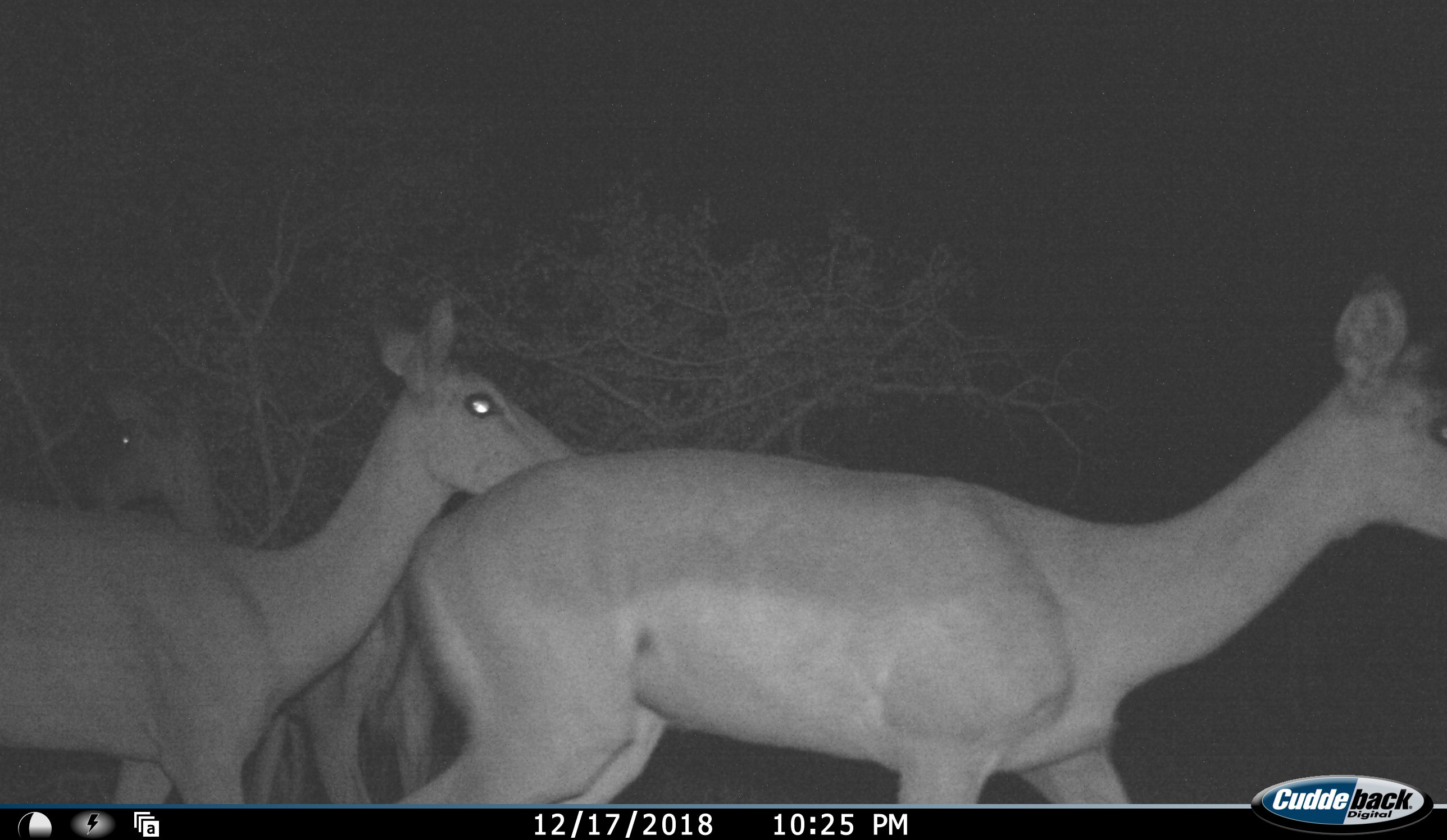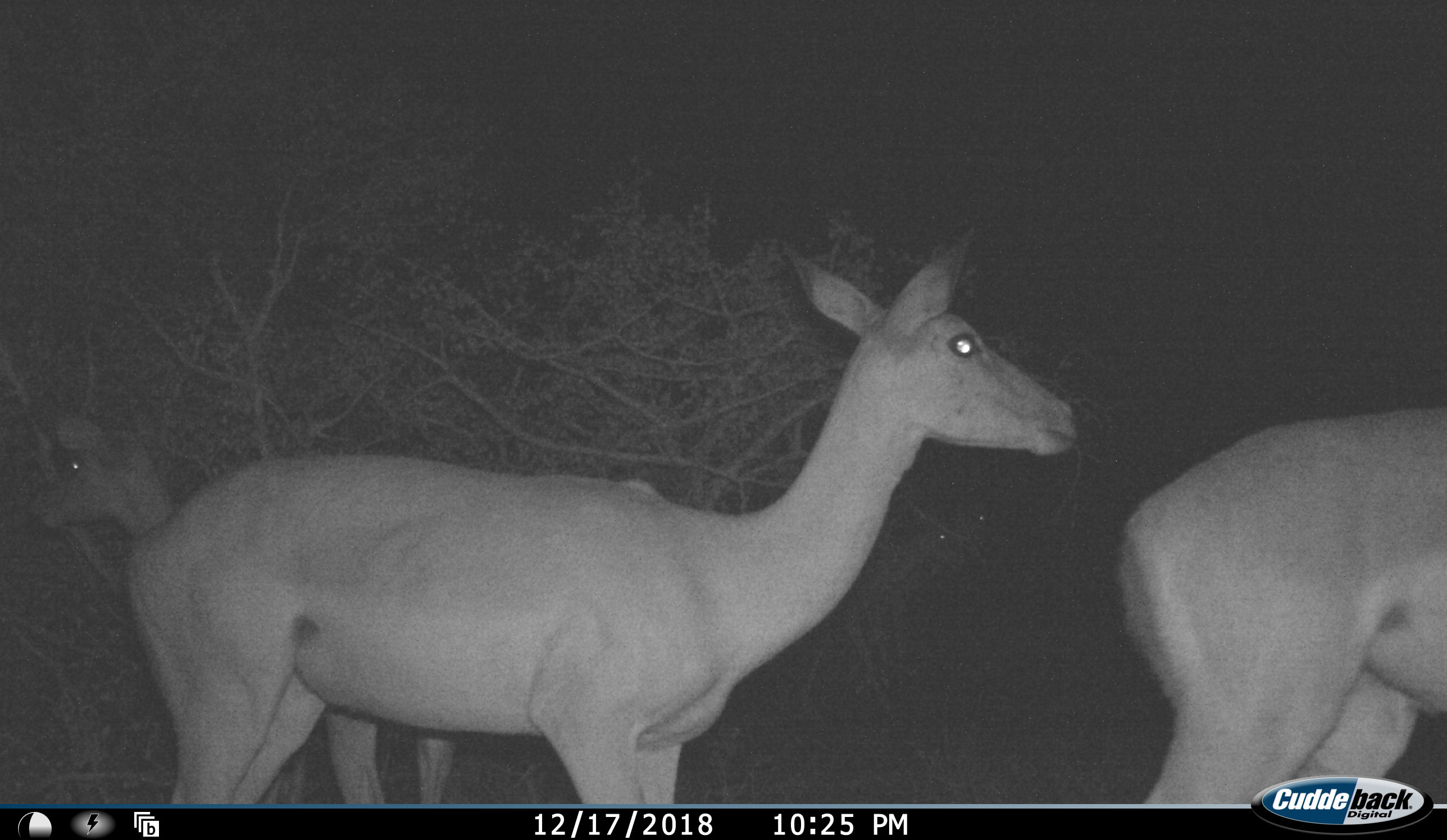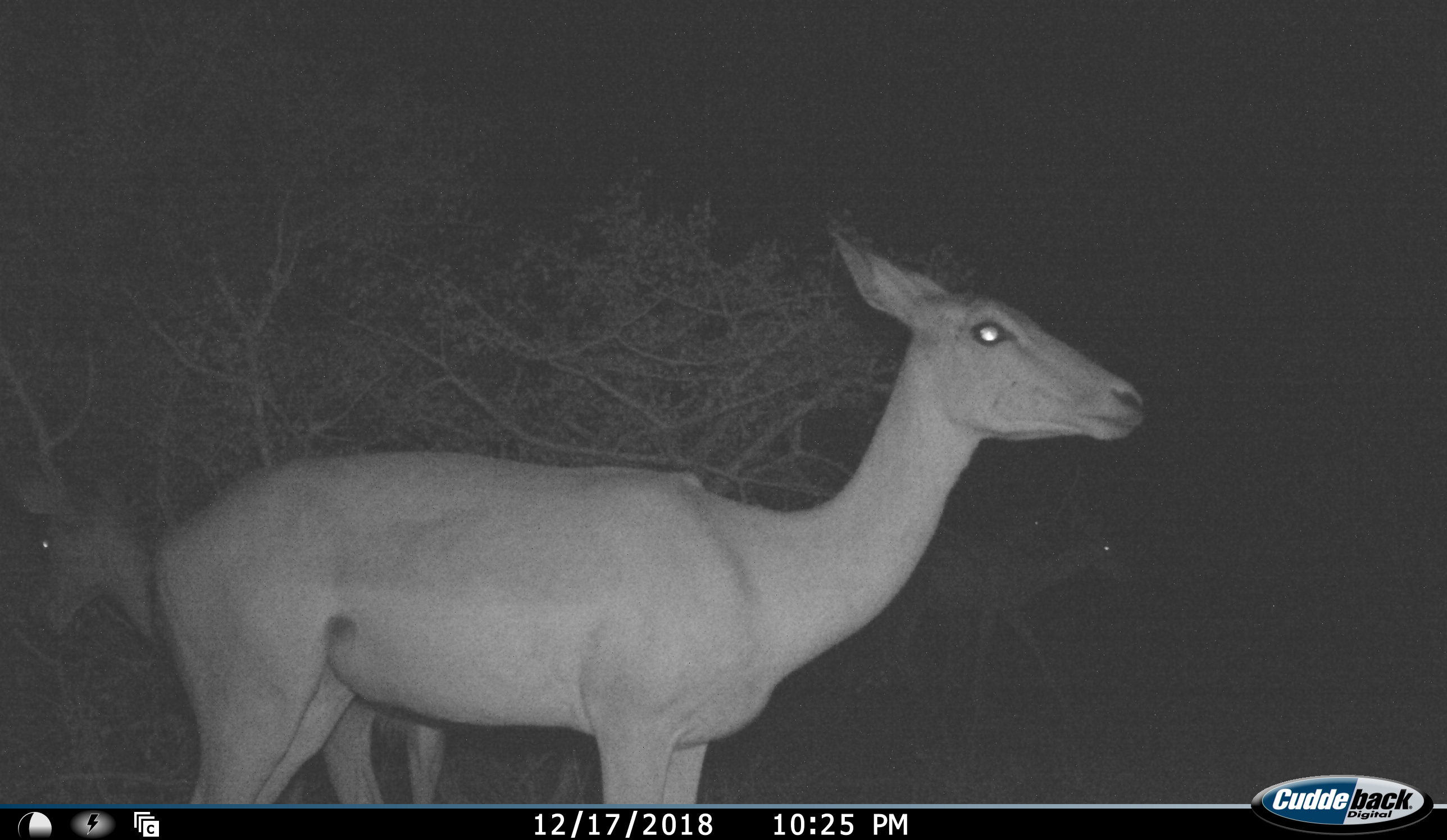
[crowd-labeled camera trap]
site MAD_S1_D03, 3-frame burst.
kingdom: Animalia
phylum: Chordata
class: Mammalia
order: Artiodactyla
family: Bovidae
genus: Aepyceros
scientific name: Aepyceros melampus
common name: impala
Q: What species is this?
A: Impala (Aepyceros melampus).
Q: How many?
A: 3.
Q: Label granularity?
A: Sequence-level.